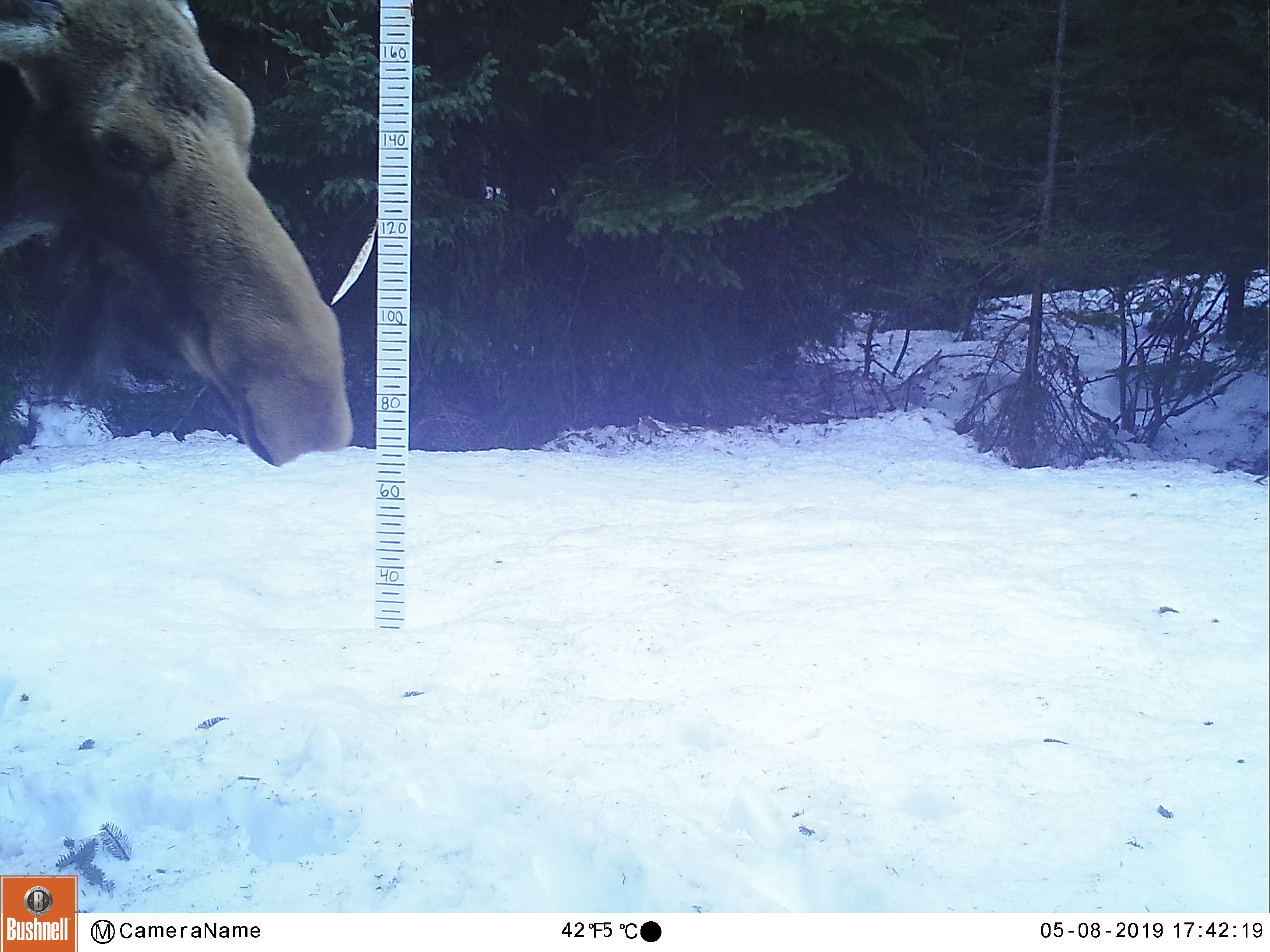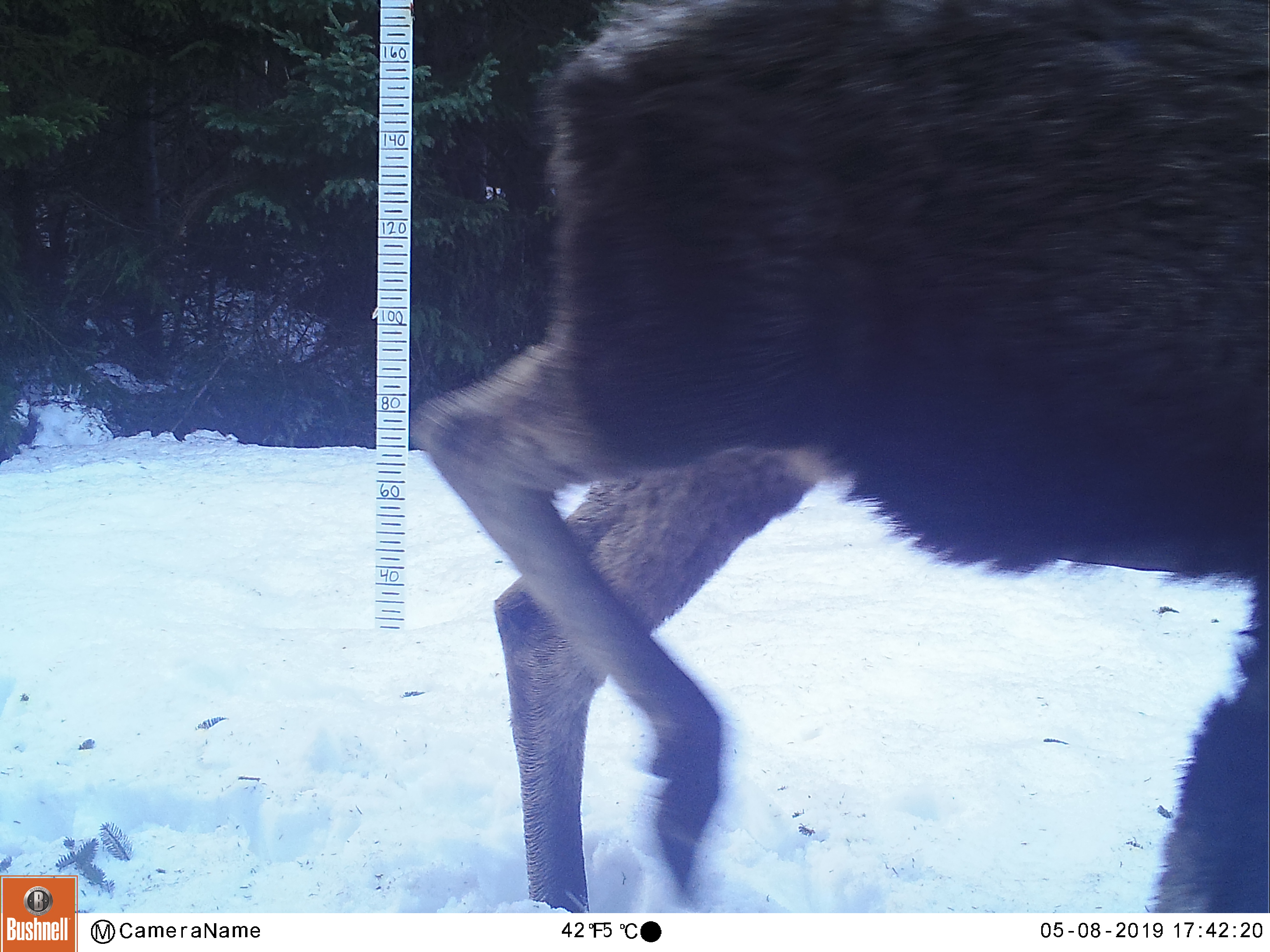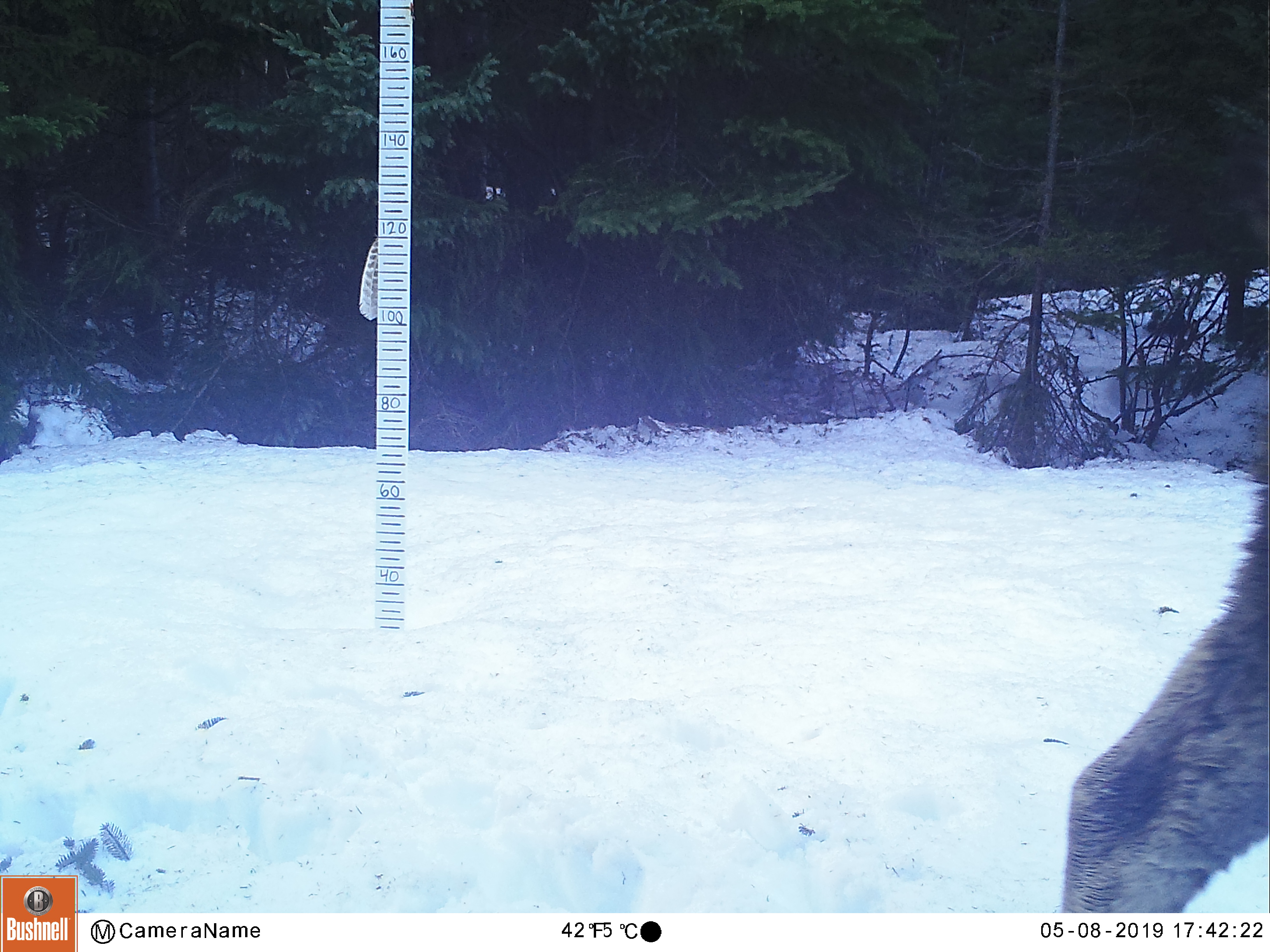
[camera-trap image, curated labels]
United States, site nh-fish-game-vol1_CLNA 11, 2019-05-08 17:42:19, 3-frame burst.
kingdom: Animalia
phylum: Chordata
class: Mammalia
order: Artiodactyla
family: Cervidae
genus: Alces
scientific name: Alces alces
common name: moose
Moose (Alces alces).